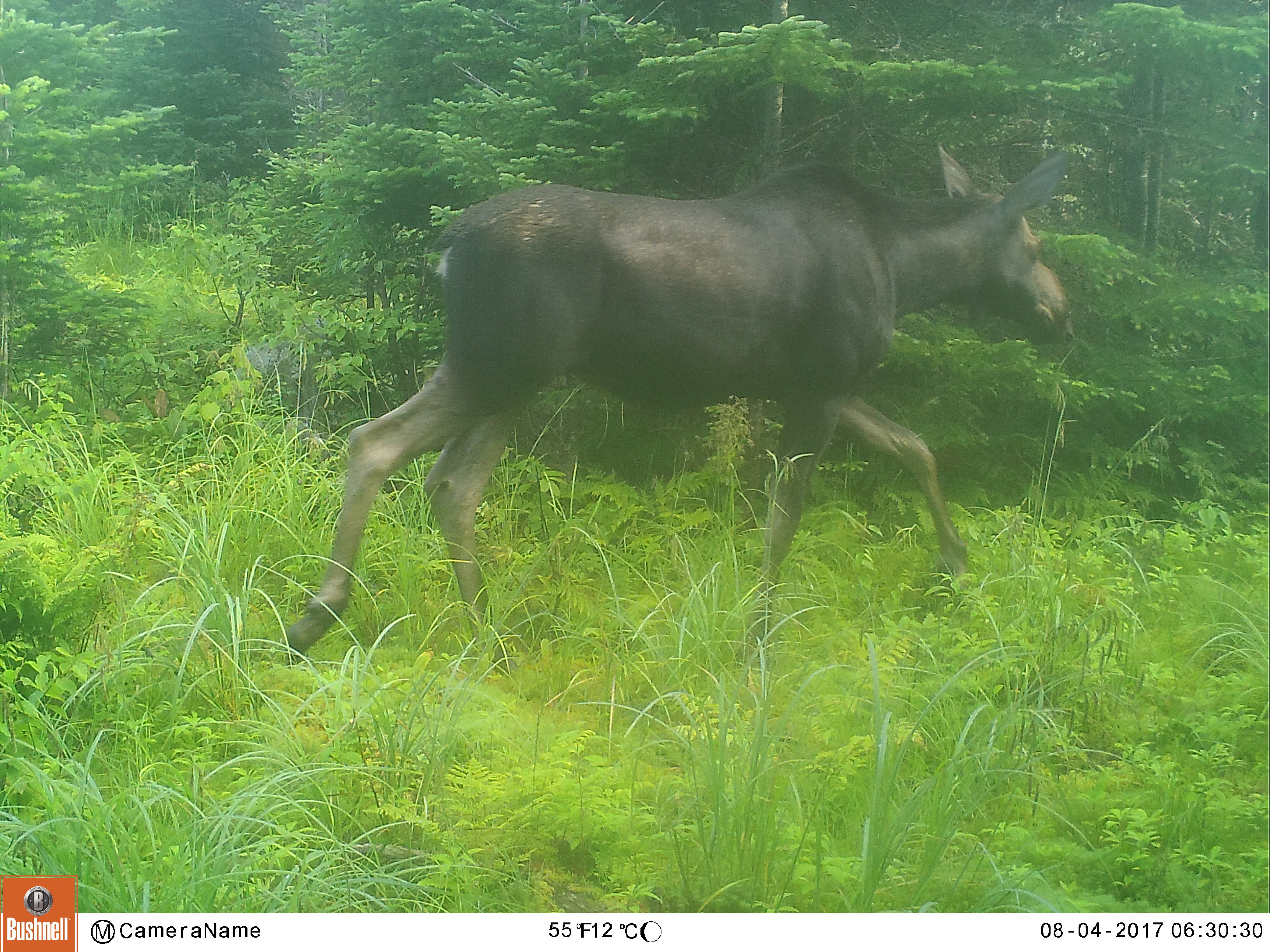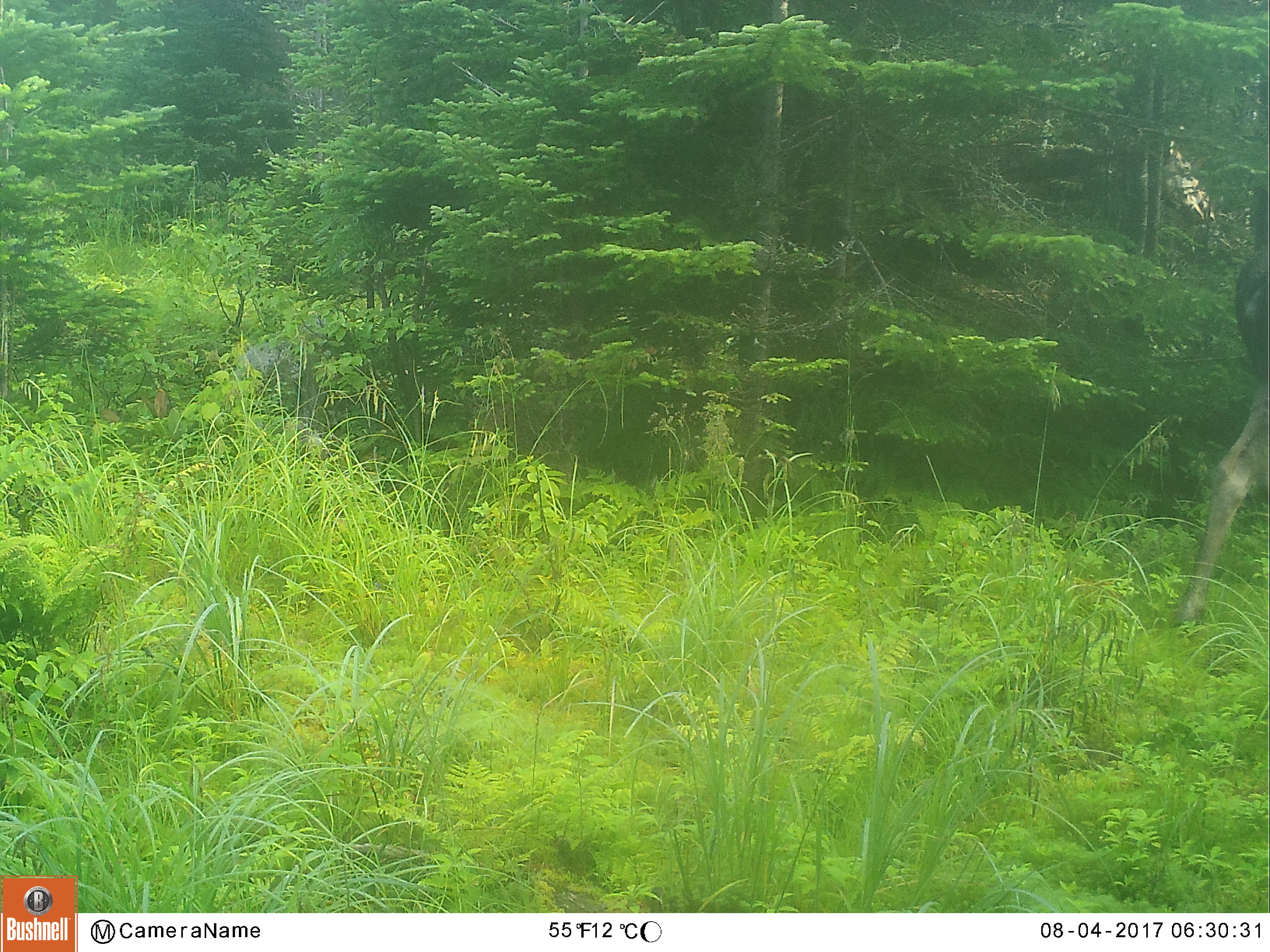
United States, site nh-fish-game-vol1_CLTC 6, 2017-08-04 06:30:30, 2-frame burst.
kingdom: Animalia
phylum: Chordata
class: Mammalia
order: Artiodactyla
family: Cervidae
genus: Alces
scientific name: Alces alces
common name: moose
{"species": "moose (Alces alces)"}